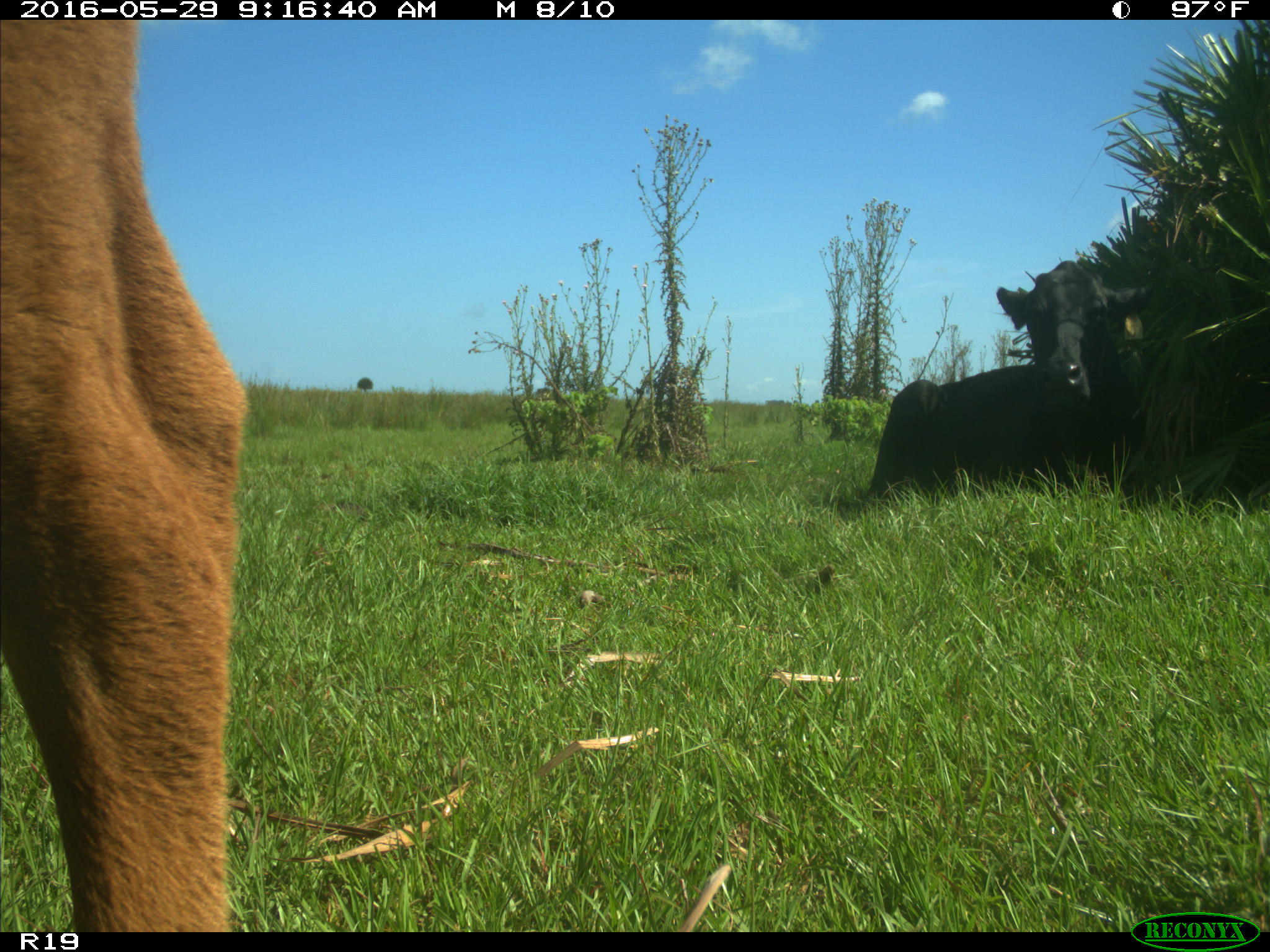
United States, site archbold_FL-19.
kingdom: Animalia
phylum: Chordata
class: Mammalia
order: Artiodactyla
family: Bovidae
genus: Bos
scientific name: Bos taurus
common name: domestic cow